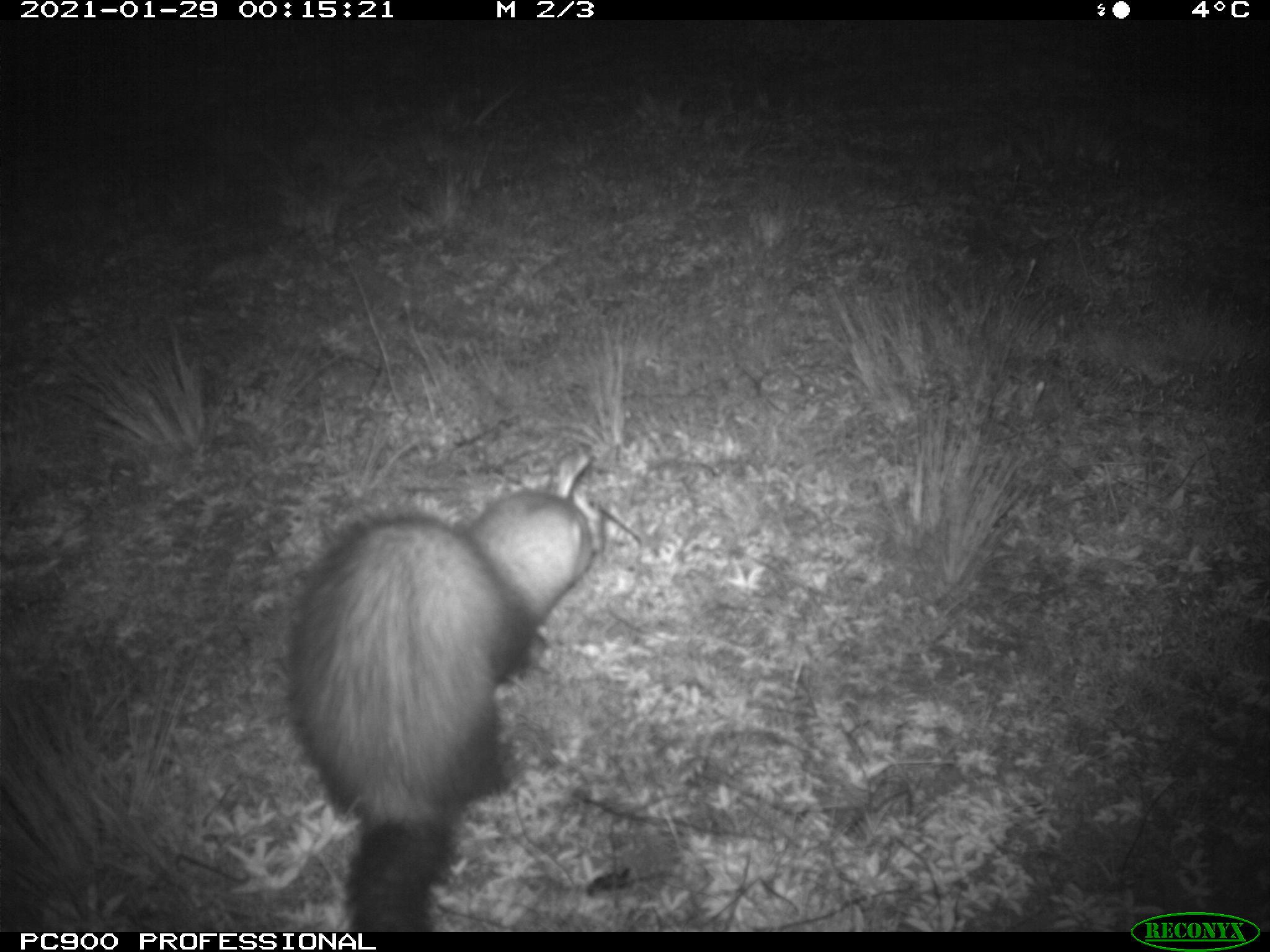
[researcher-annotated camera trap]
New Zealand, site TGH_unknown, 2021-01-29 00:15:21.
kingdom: Animalia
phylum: Chordata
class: Mammalia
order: Carnivora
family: Mustelidae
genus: Mustela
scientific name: Mustela furo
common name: ferret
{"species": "ferret (Mustela furo)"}